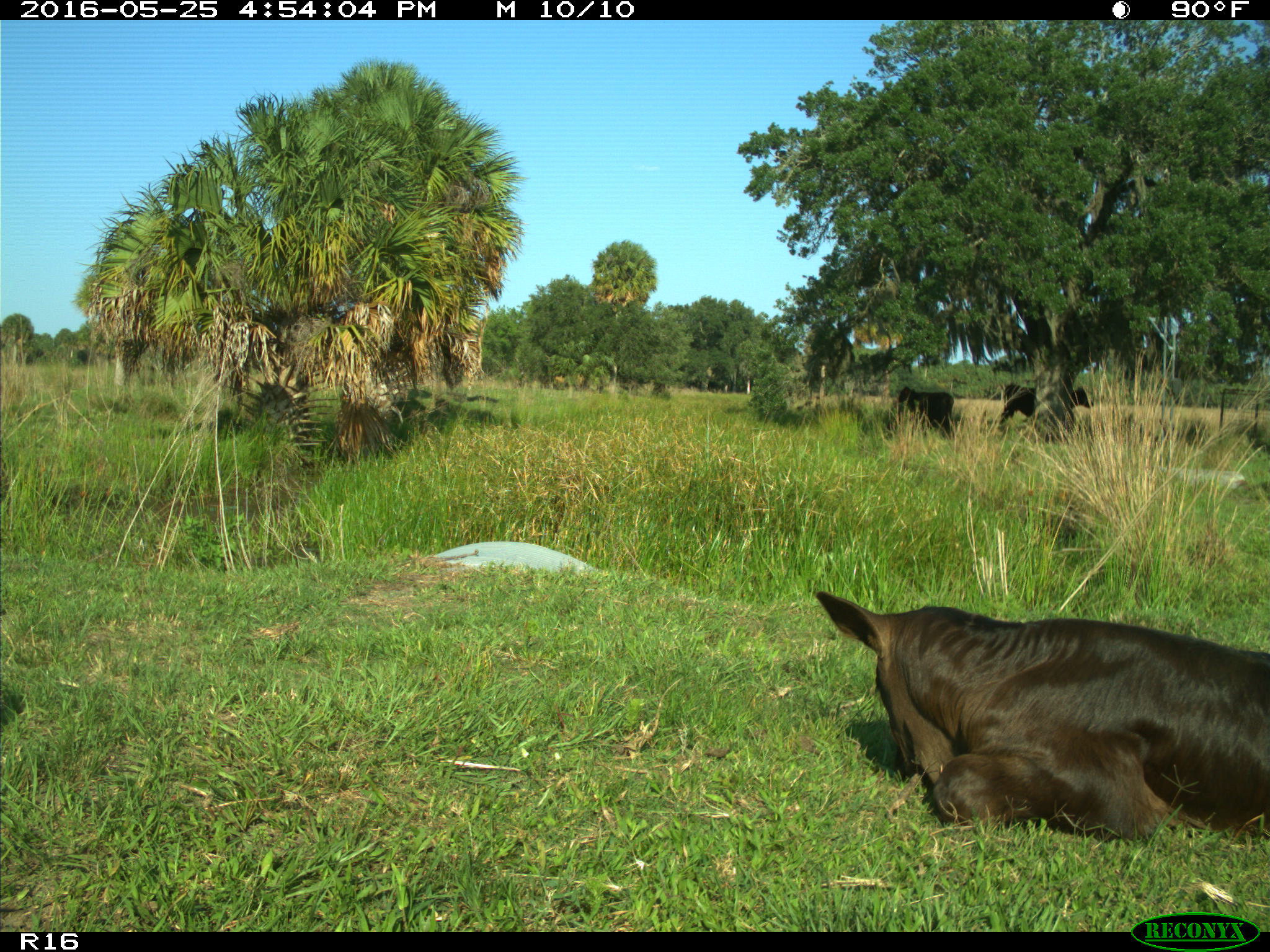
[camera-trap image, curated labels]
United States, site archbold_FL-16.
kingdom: Animalia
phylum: Chordata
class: Mammalia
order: Artiodactyla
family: Bovidae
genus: Bos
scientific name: Bos taurus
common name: domestic cow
Bos taurus (domestic cow).